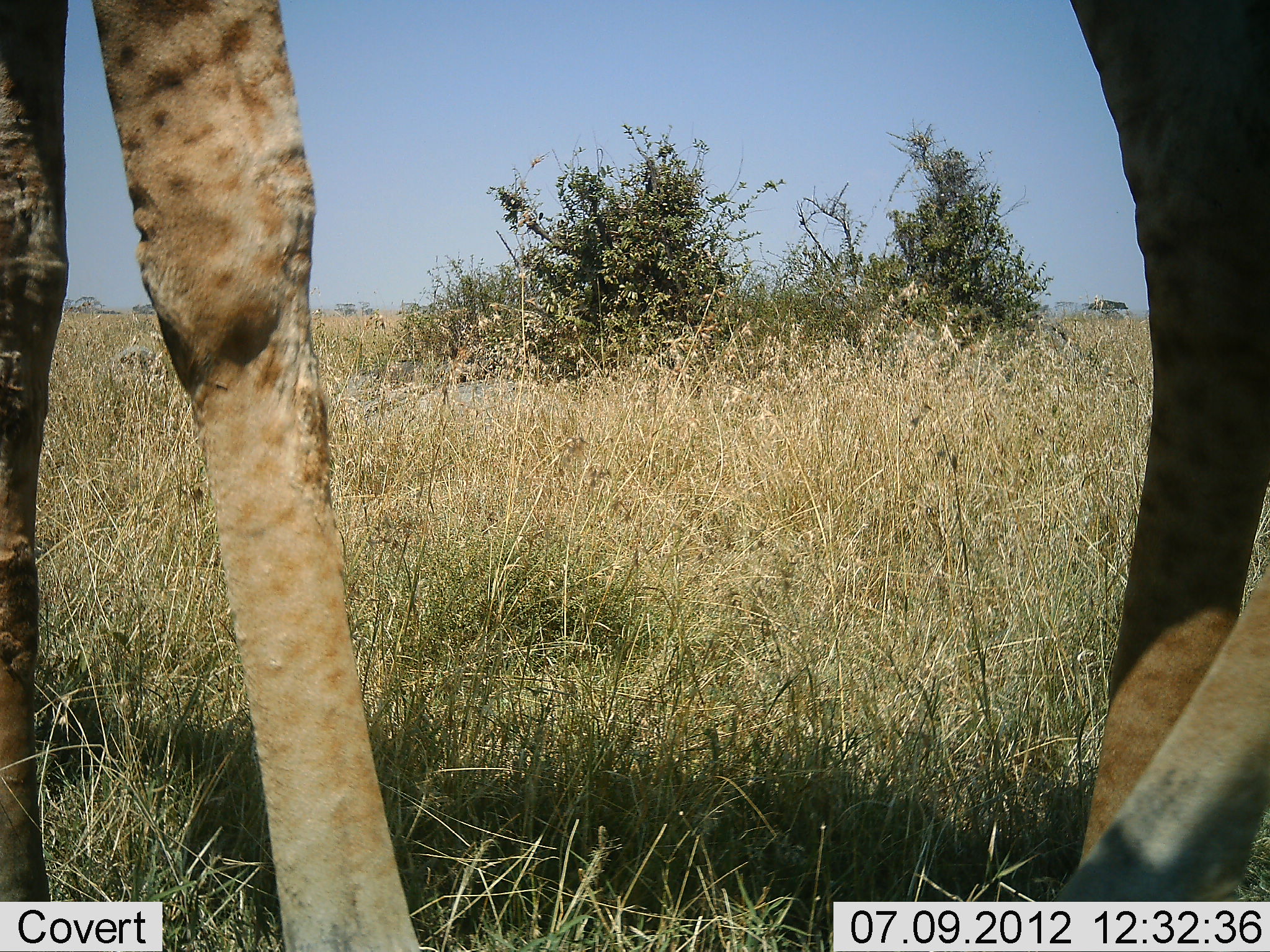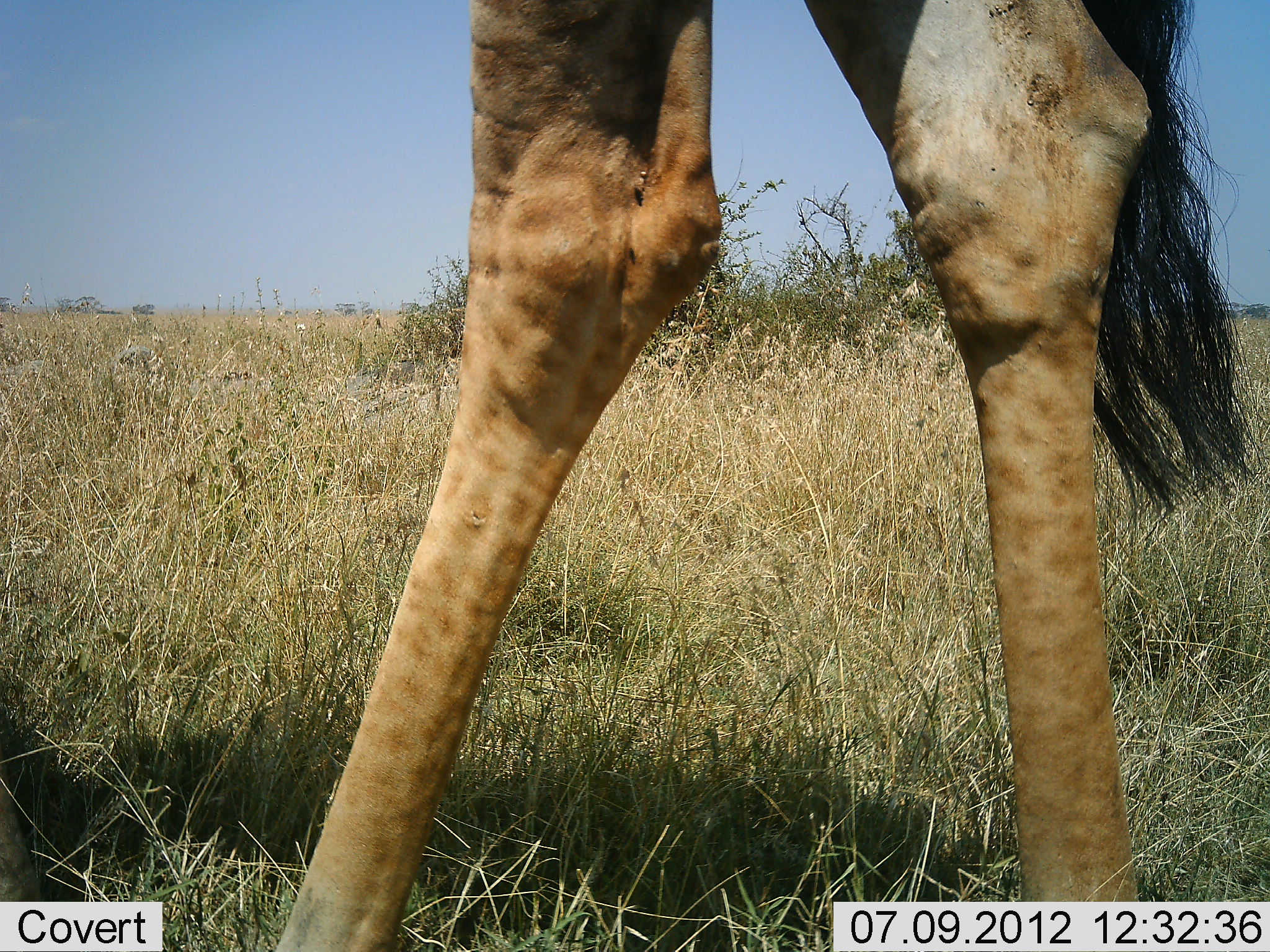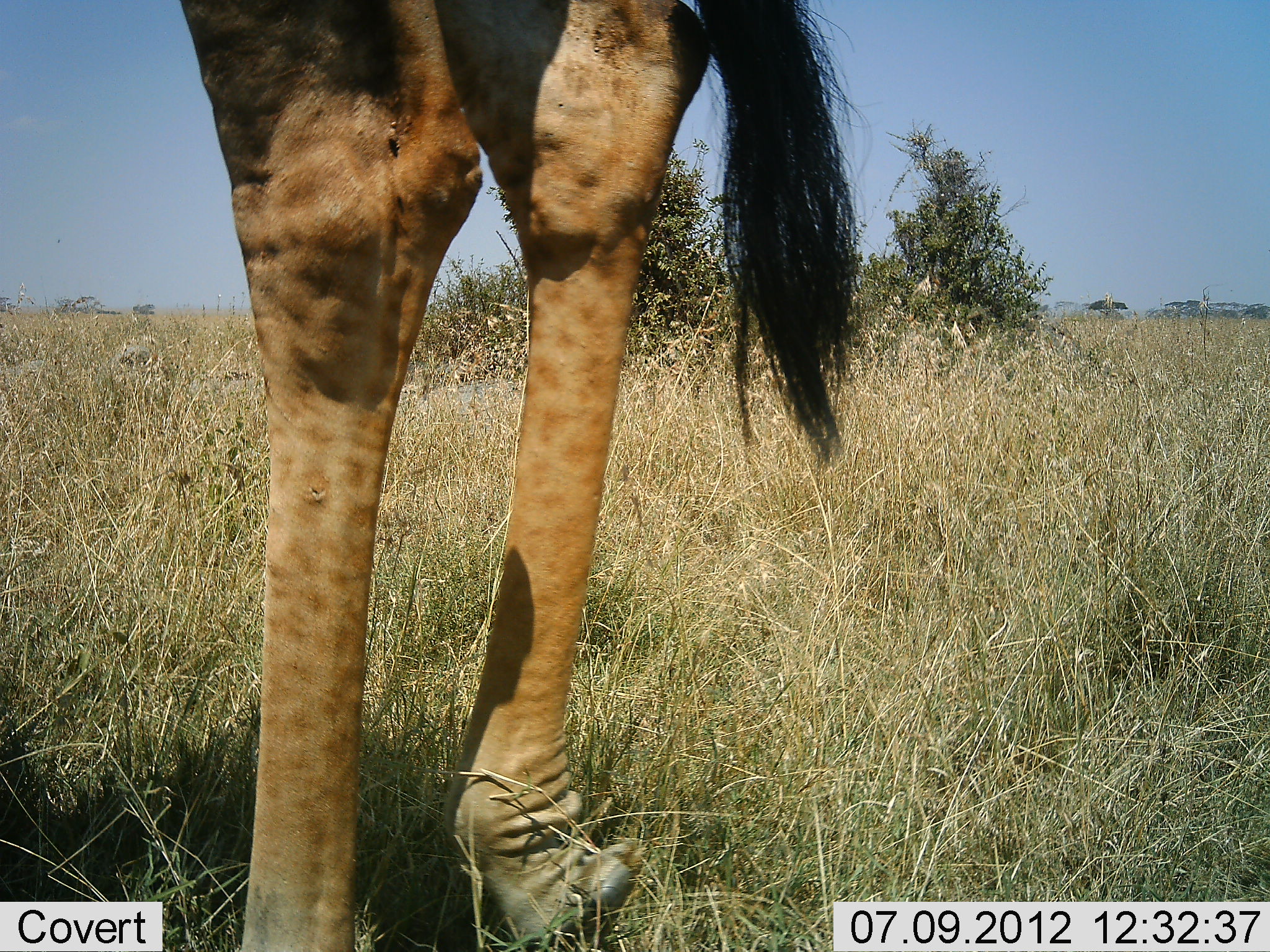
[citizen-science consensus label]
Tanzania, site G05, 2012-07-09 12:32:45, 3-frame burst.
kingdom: Animalia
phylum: Chordata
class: Mammalia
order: Artiodactyla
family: Giraffidae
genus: Giraffa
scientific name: Giraffa camelopardalis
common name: giraffe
Giraffe (Giraffa camelopardalis), count 1. Behavior (volunteer vote fractions): standing 50%, resting 0%, moving 50%, interacting 0%. Young present (vote fraction): 0%. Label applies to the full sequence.